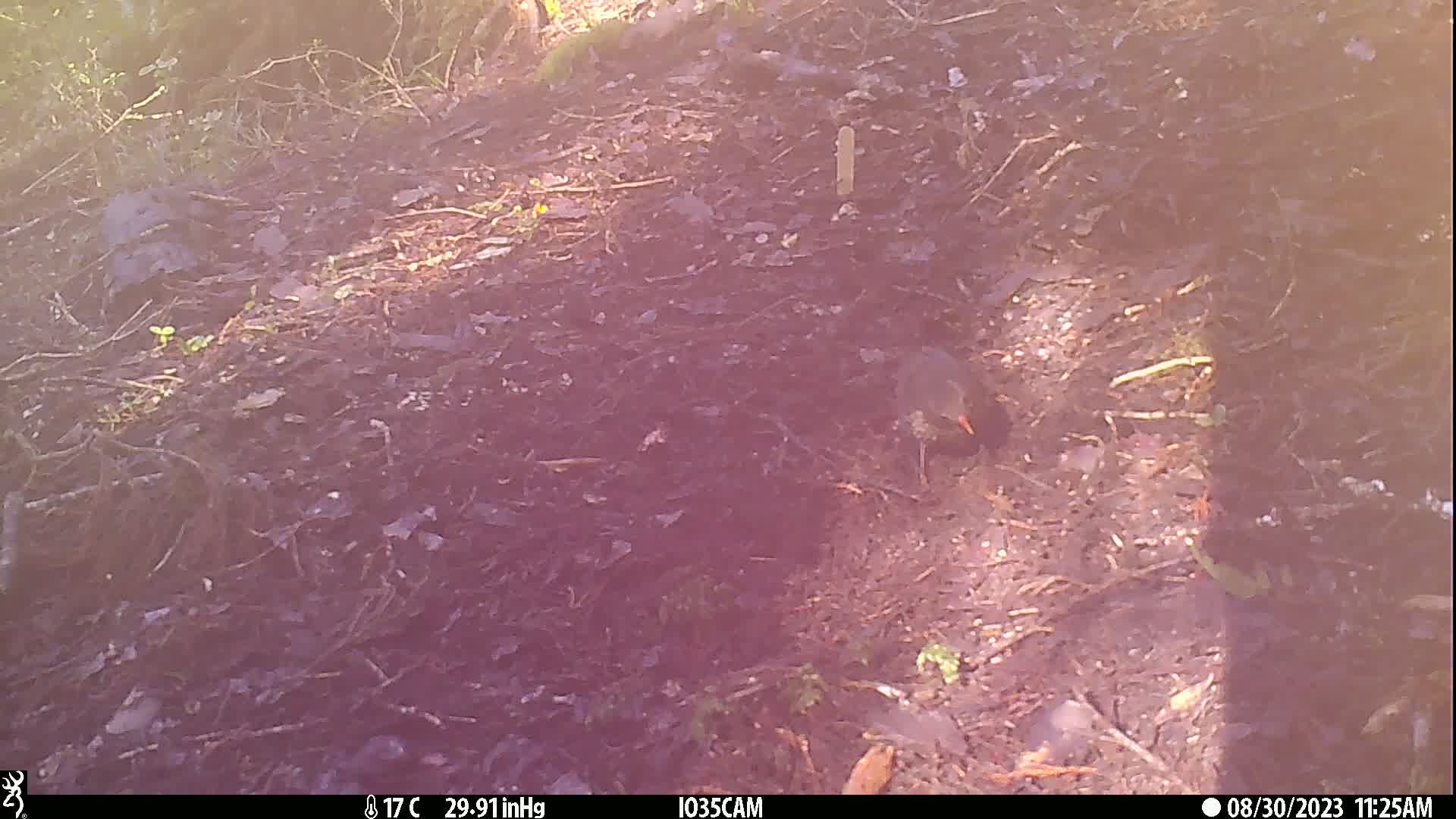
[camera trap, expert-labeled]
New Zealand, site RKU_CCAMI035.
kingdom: Animalia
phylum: Chordata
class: Aves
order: Passeriformes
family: Turdidae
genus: Turdus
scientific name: Turdus merula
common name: eurasian blackbird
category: blackbird